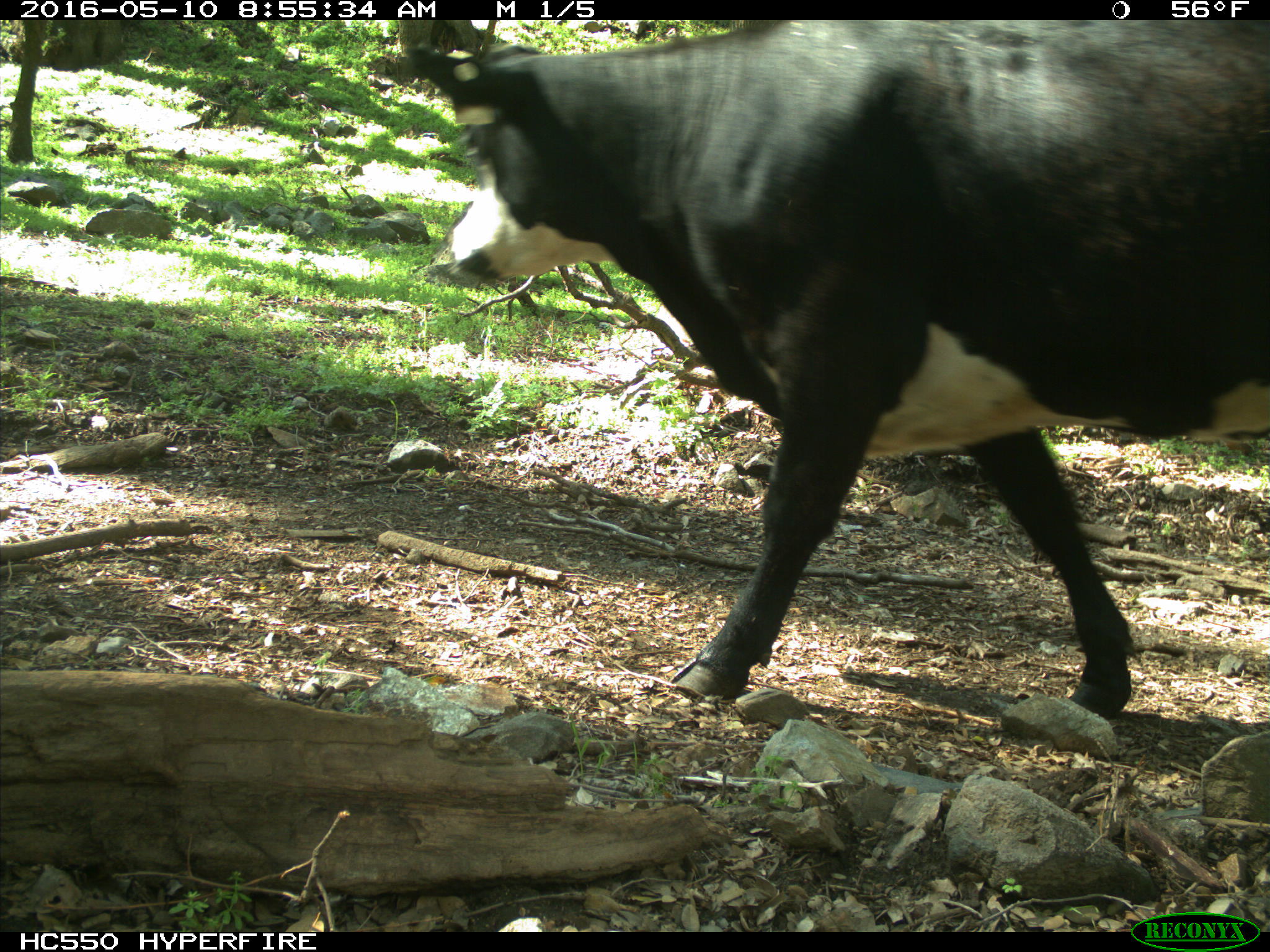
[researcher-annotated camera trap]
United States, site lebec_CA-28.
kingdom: Animalia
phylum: Chordata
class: Mammalia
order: Artiodactyla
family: Bovidae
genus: Bos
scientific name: Bos taurus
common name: domestic cow